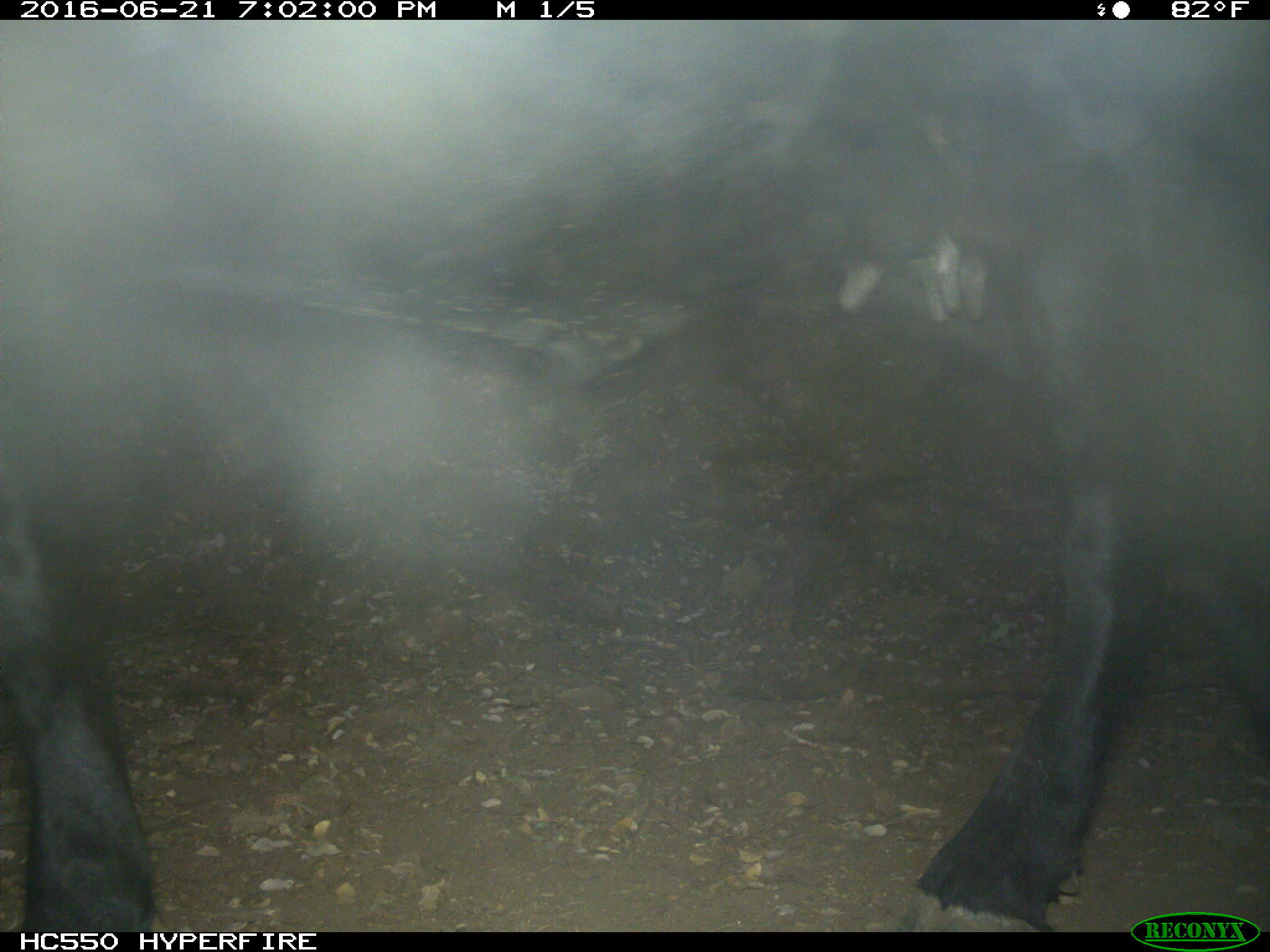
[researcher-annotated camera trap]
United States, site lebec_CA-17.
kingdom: Animalia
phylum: Chordata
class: Mammalia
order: Artiodactyla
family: Bovidae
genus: Bos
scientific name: Bos taurus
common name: domestic cow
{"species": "Bos taurus (domestic cow)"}